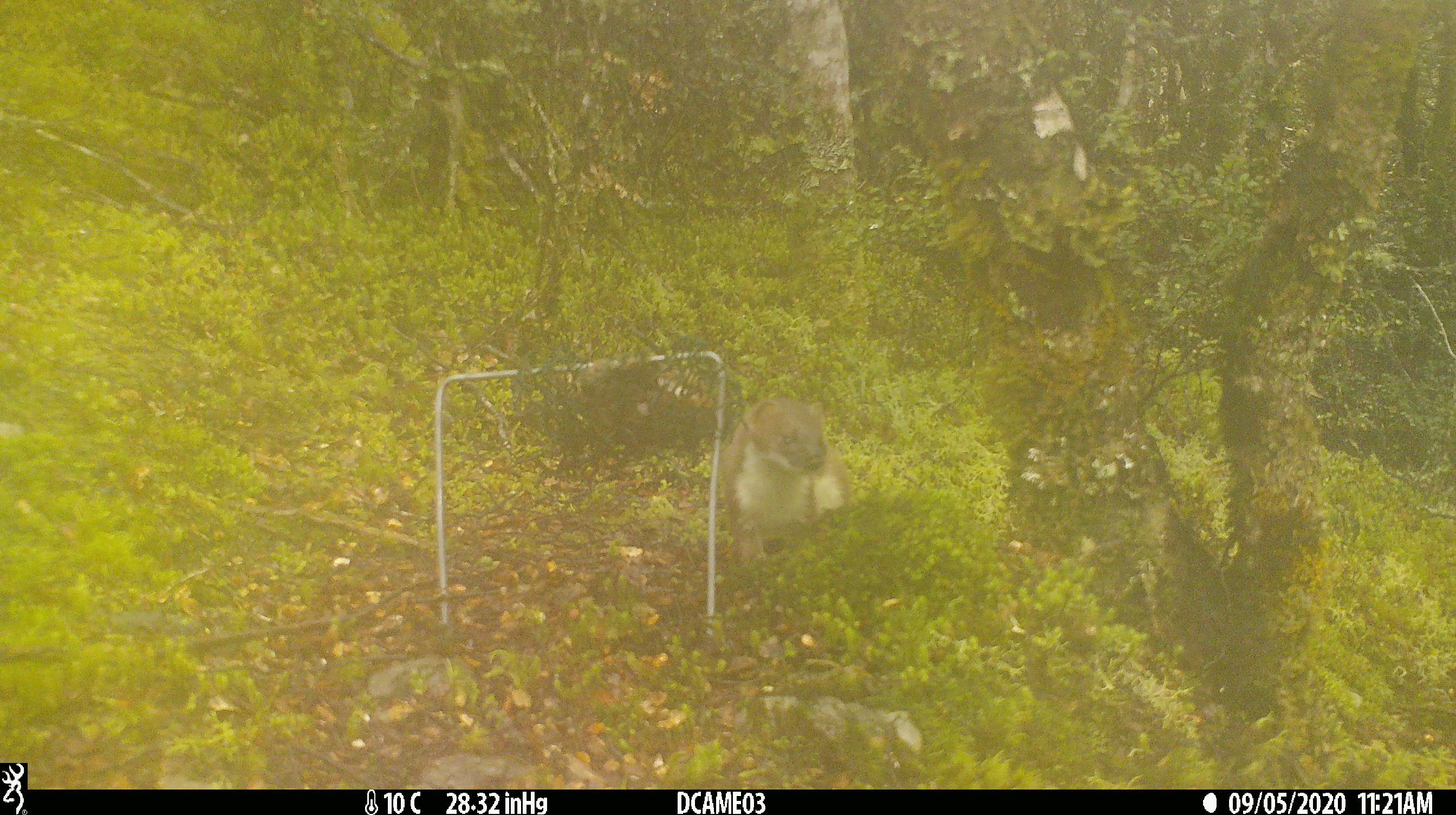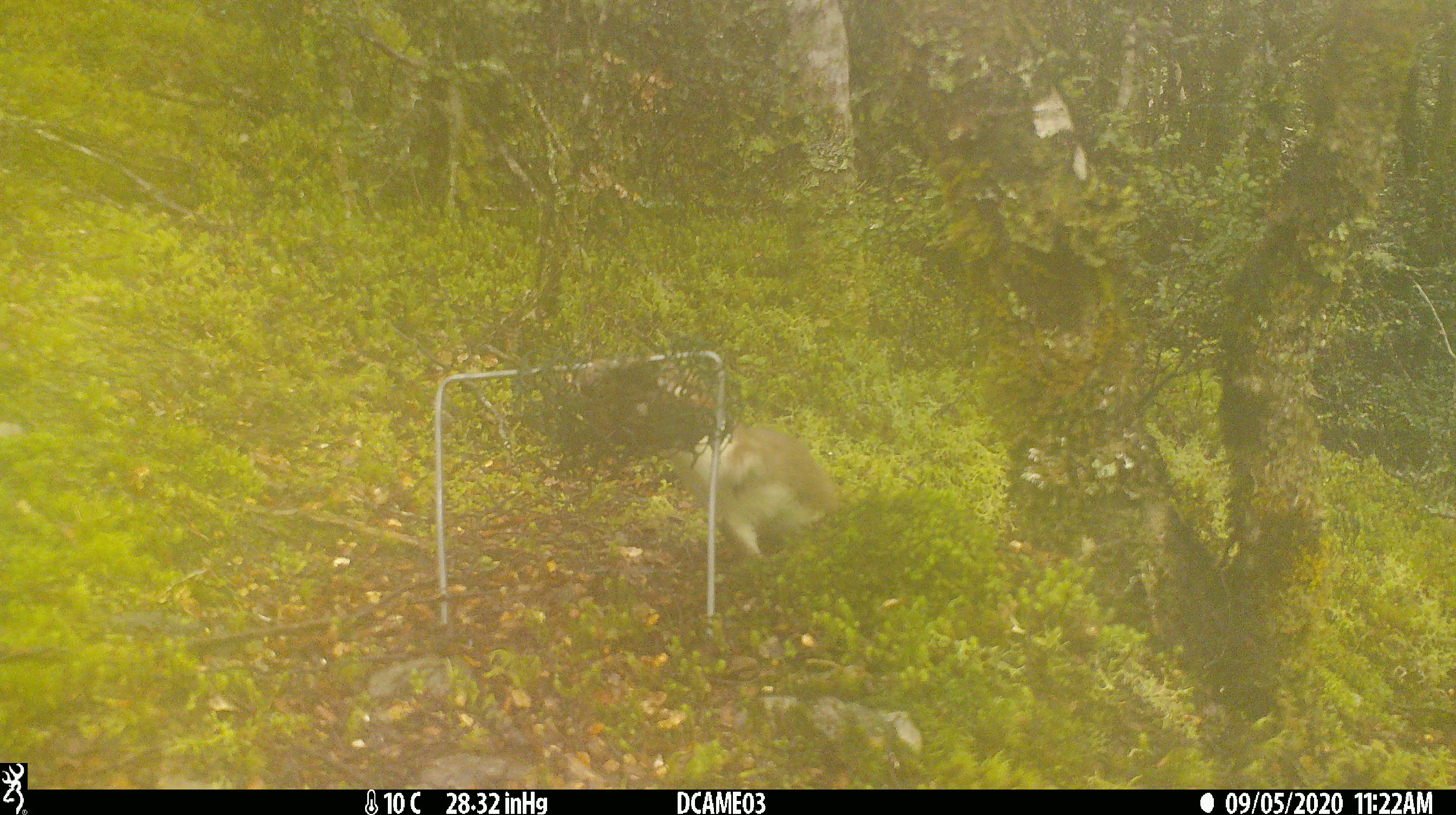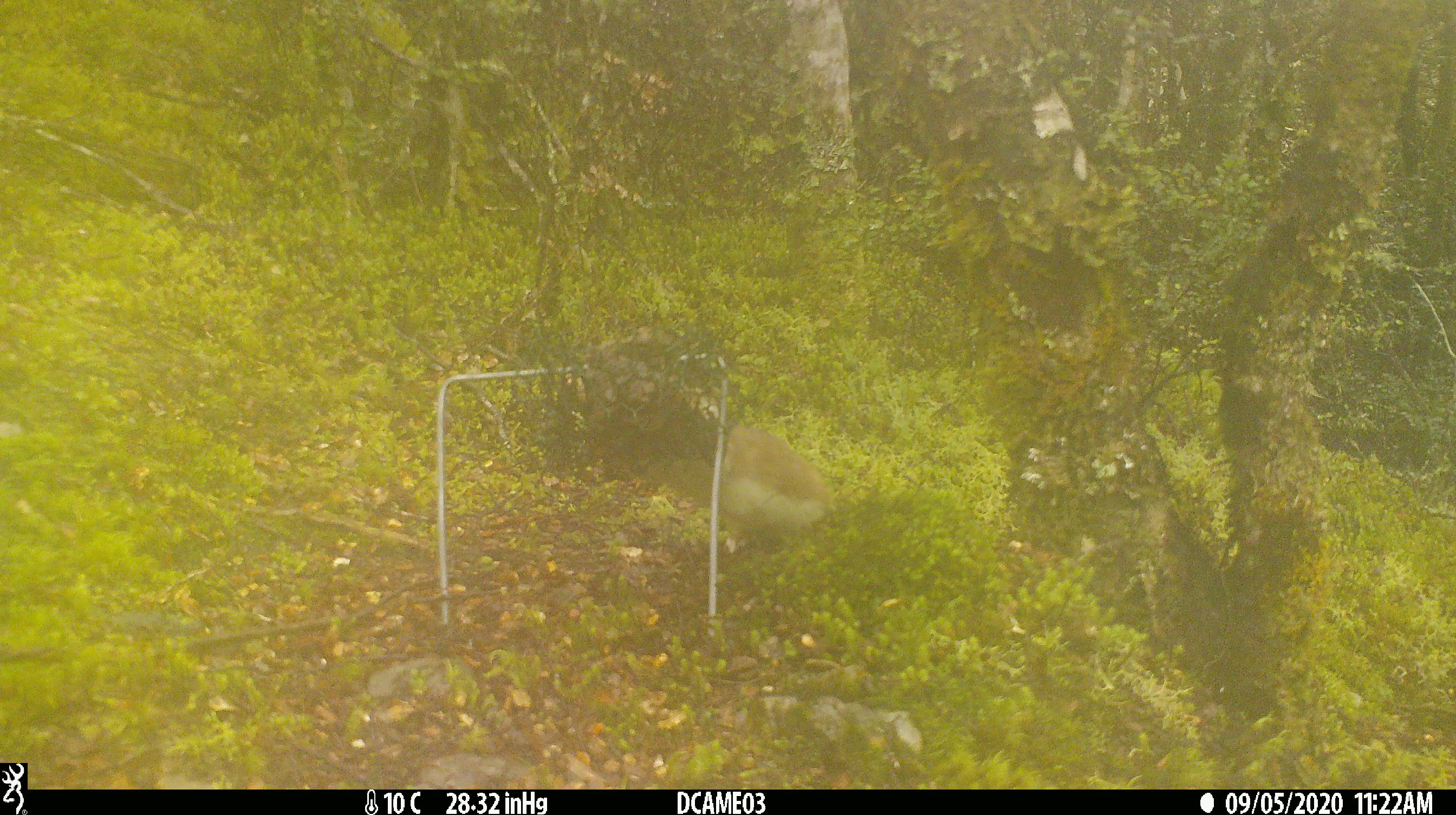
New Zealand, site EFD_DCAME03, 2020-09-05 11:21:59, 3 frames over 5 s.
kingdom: Animalia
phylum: Chordata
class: Mammalia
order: Carnivora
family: Mustelidae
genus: Mustela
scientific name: Mustela erminea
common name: stoat